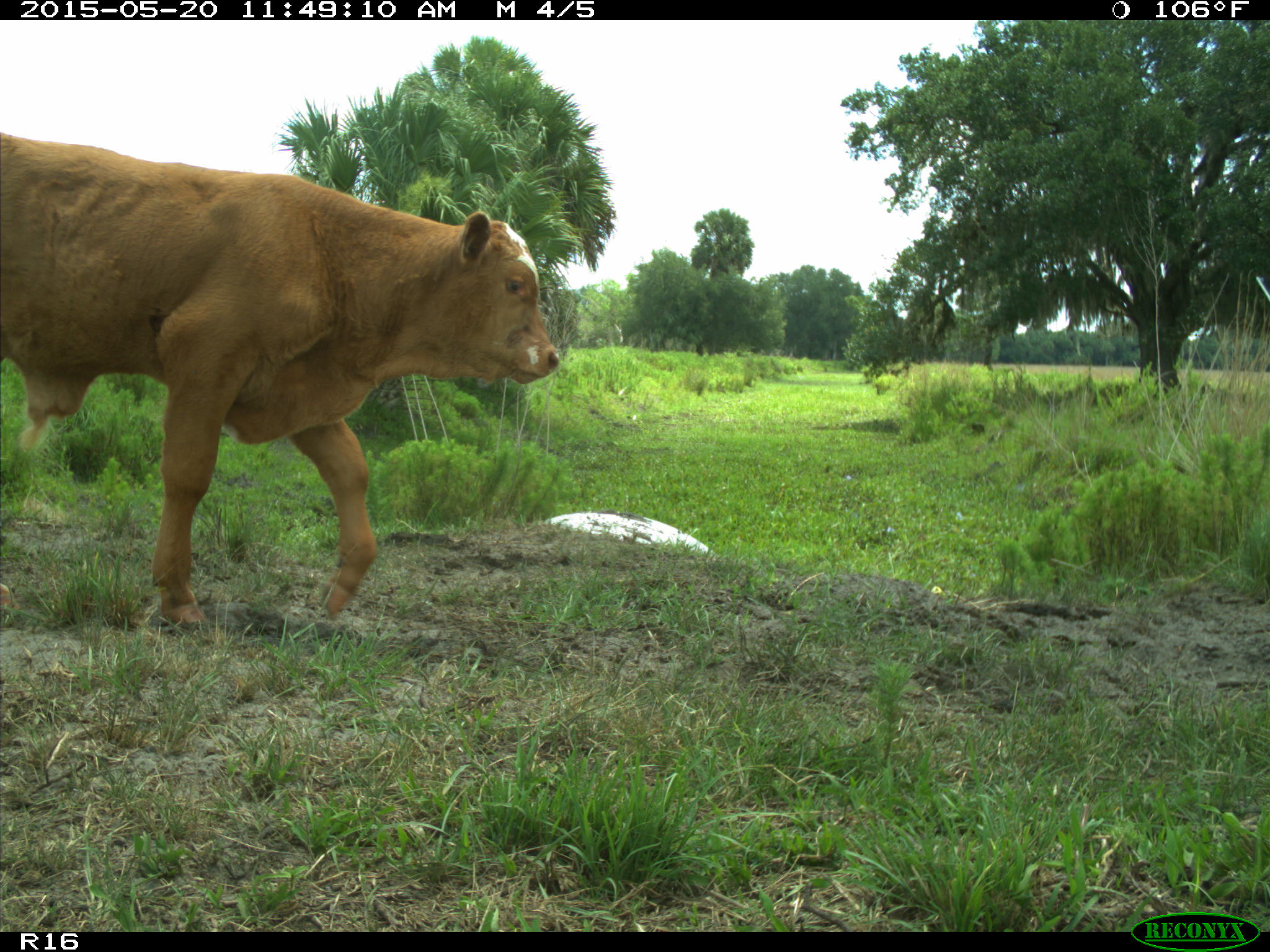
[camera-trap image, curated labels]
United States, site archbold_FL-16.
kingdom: Animalia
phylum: Chordata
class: Mammalia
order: Artiodactyla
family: Bovidae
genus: Bos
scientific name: Bos taurus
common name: domestic cow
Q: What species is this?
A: Bos taurus (domestic cow).